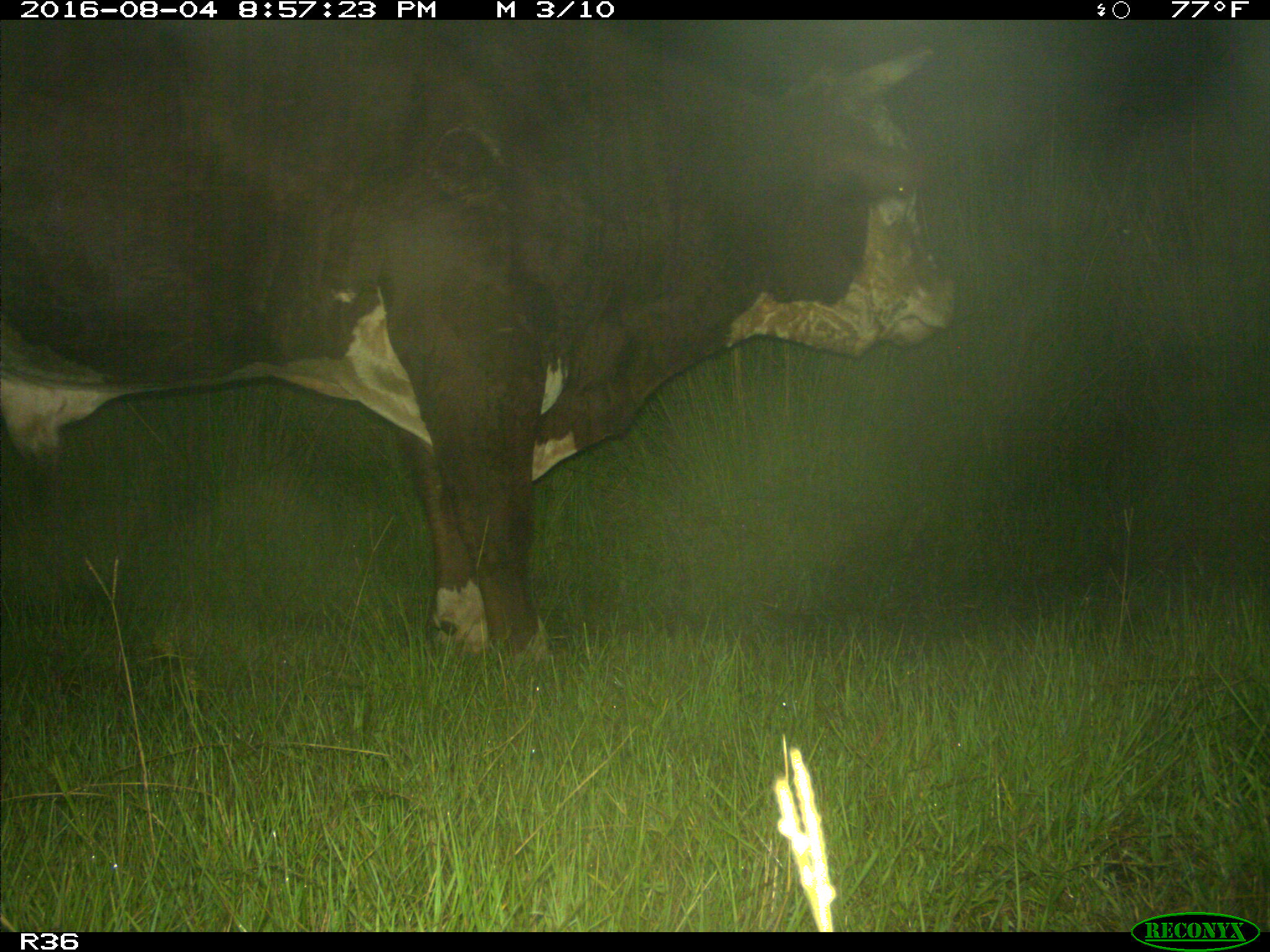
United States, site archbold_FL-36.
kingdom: Animalia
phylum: Chordata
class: Mammalia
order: Artiodactyla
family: Bovidae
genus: Bos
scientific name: Bos taurus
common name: domestic cow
Bos taurus (domestic cow).